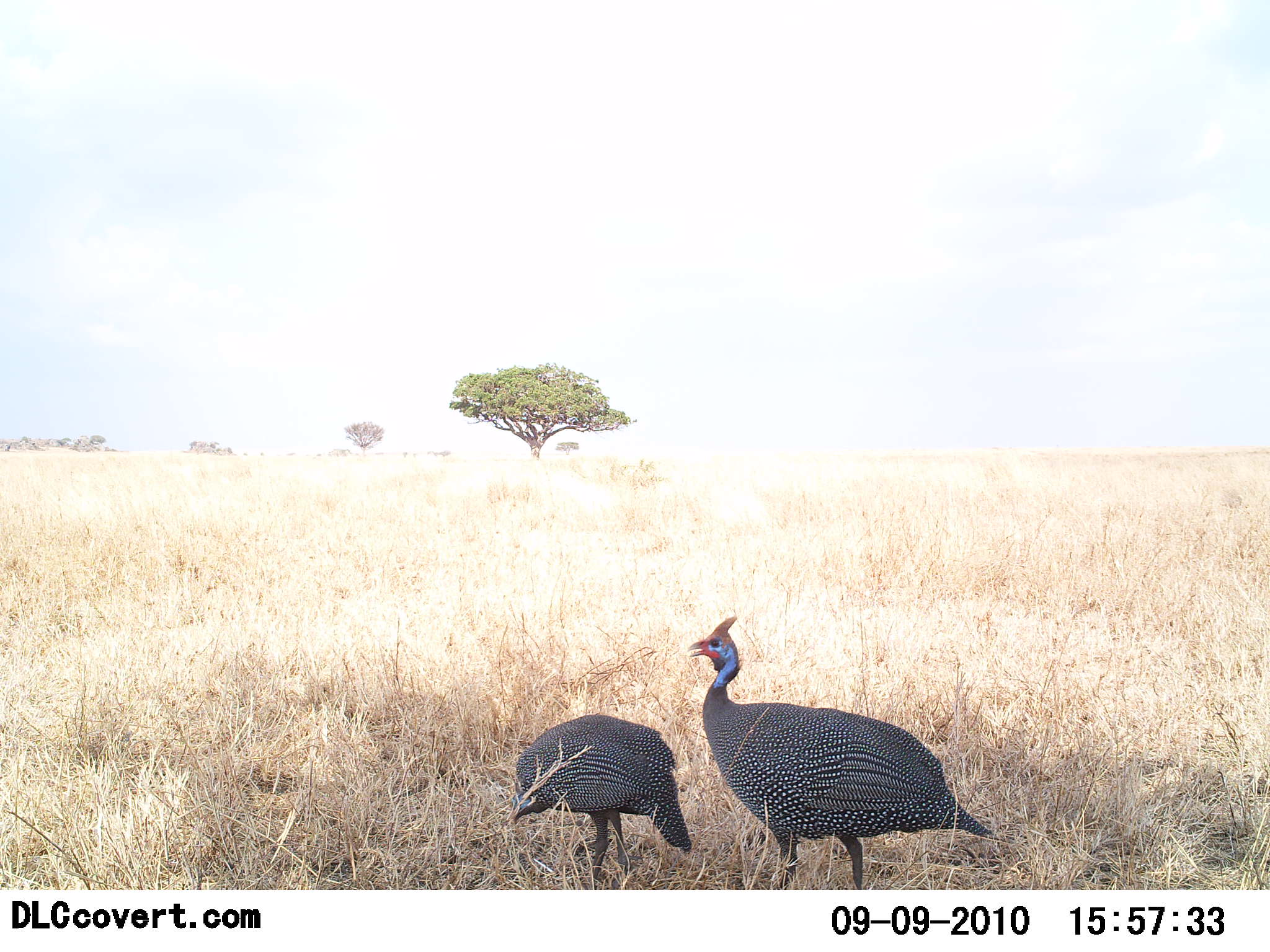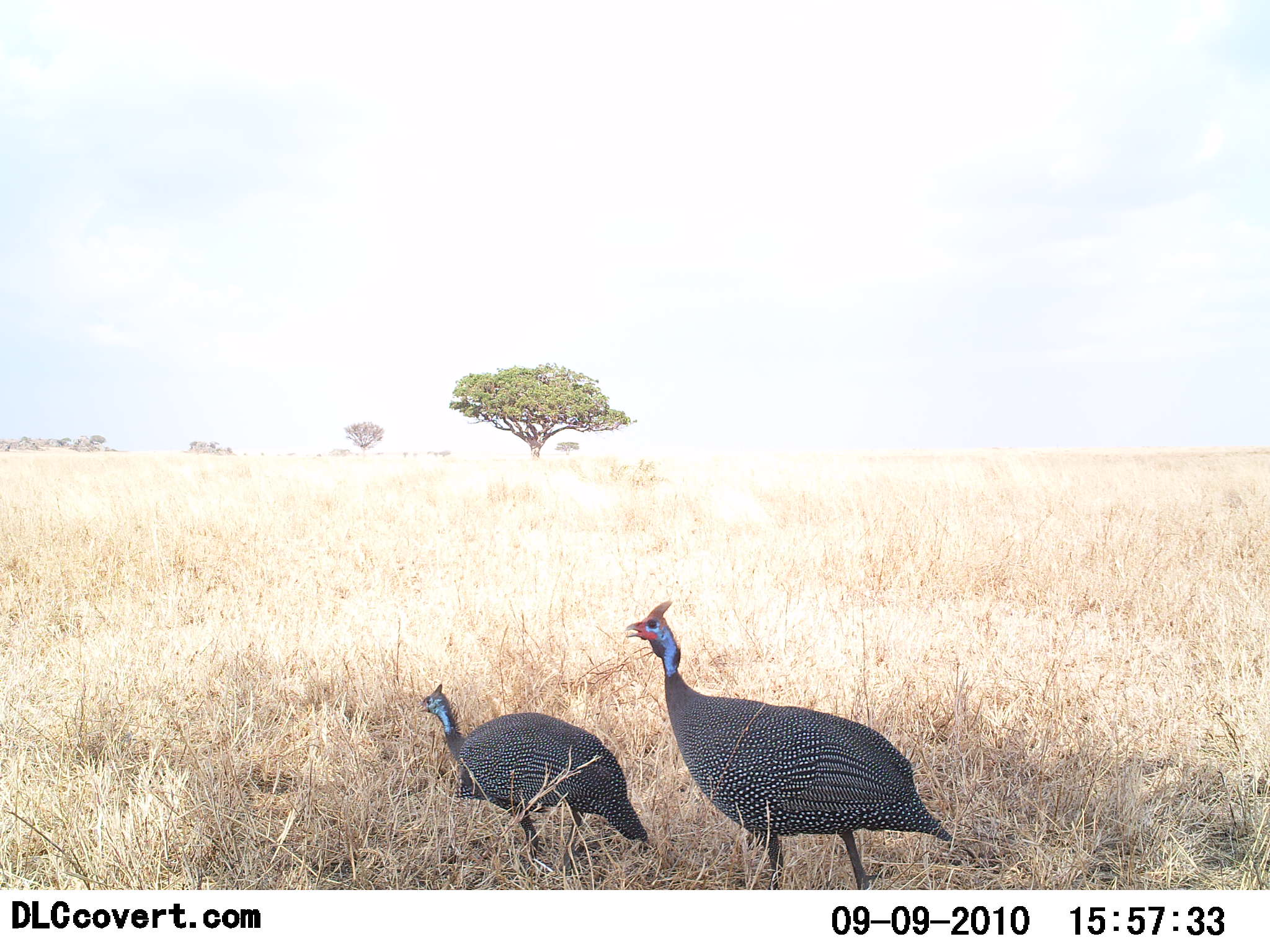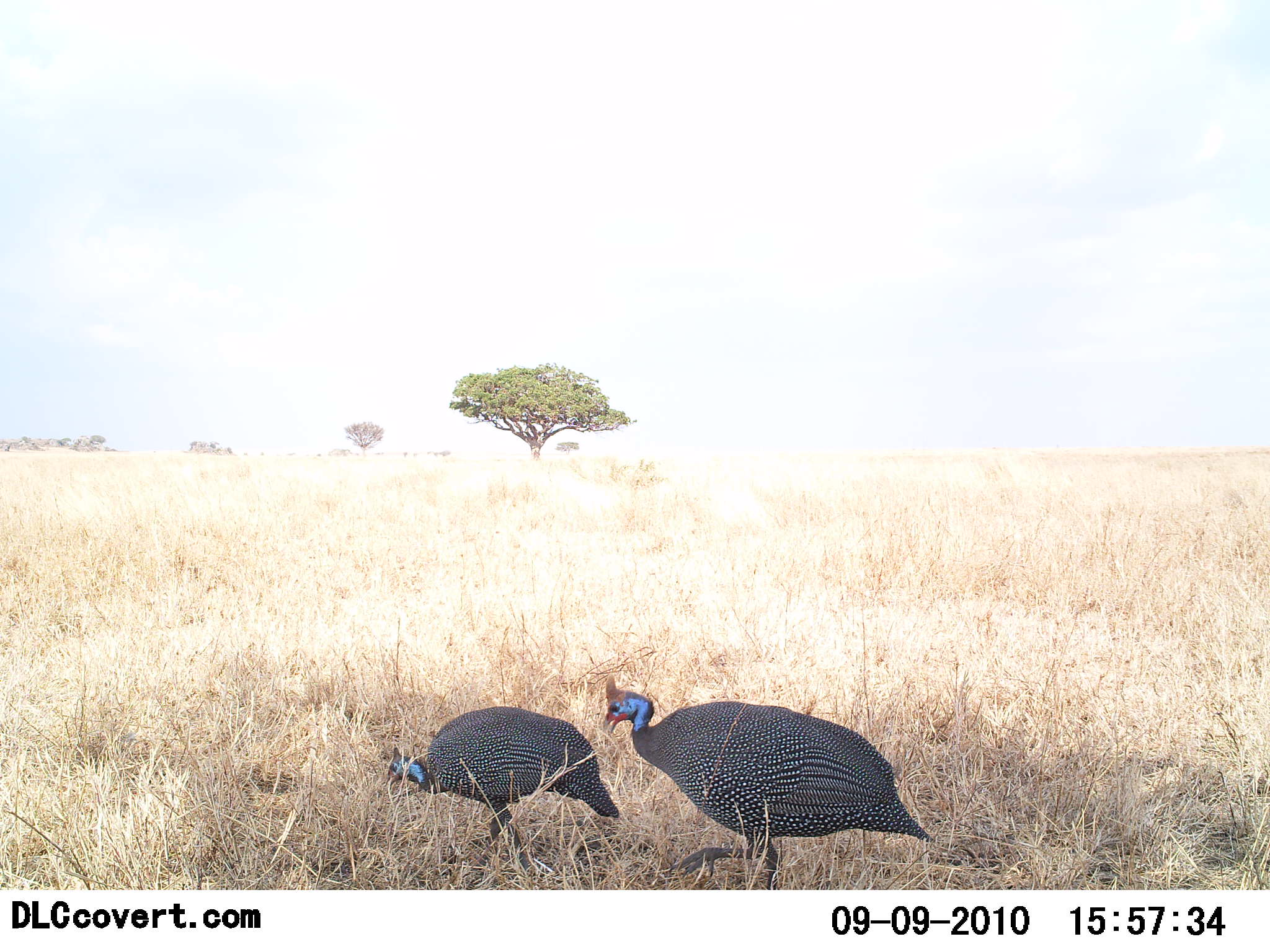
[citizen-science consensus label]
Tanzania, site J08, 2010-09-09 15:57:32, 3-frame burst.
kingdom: Animalia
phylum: Chordata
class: Aves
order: Galliformes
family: Numididae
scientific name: Numididae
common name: guinea fowl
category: guineafowl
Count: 2.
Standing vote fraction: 17%.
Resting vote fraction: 0%.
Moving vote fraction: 92%.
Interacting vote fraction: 0%.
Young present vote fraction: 0%.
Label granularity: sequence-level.